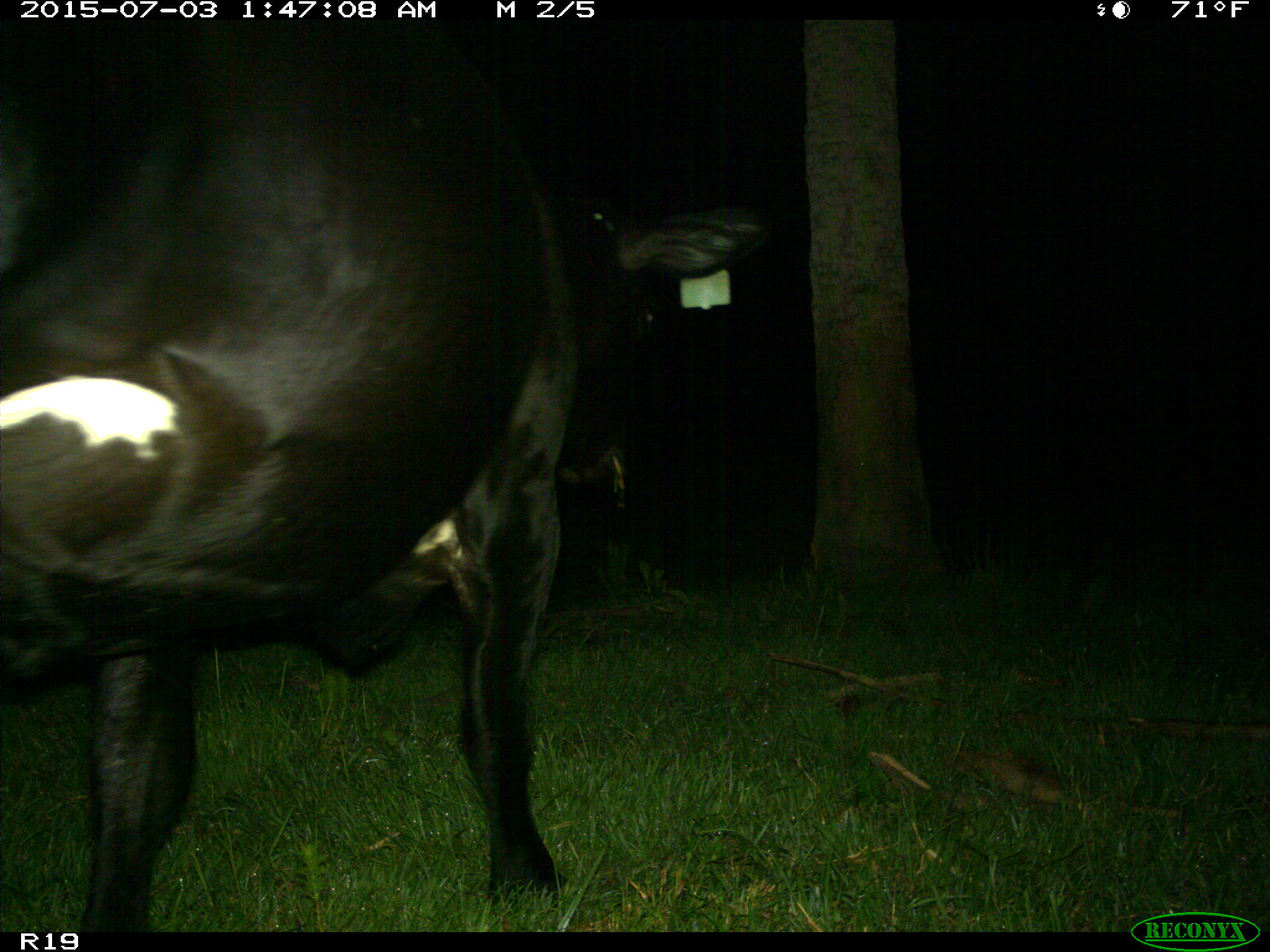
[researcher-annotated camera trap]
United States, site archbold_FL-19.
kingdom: Animalia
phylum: Chordata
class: Mammalia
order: Artiodactyla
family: Bovidae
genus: Bos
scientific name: Bos taurus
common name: domestic cow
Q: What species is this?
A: Bos taurus (domestic cow).